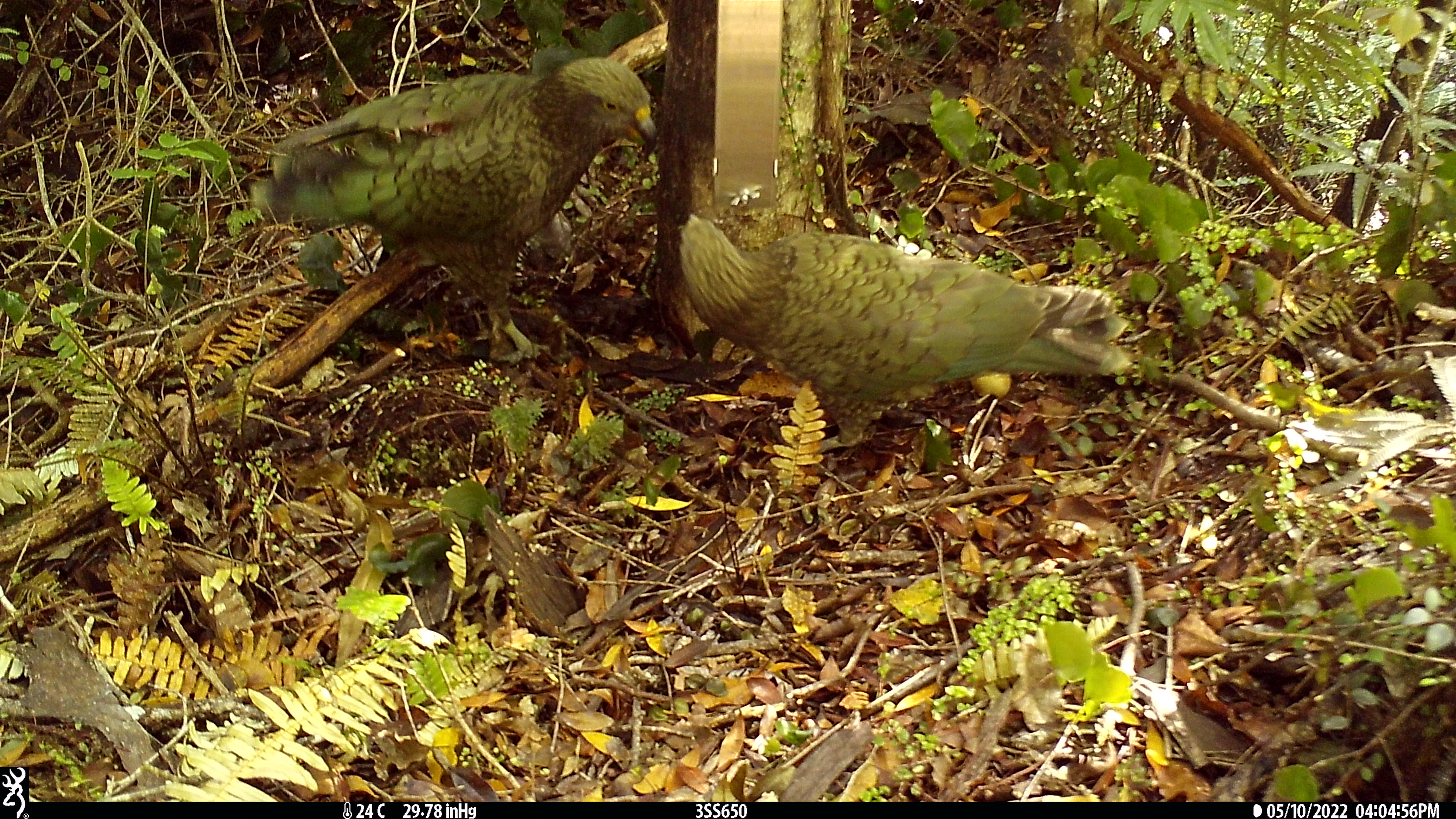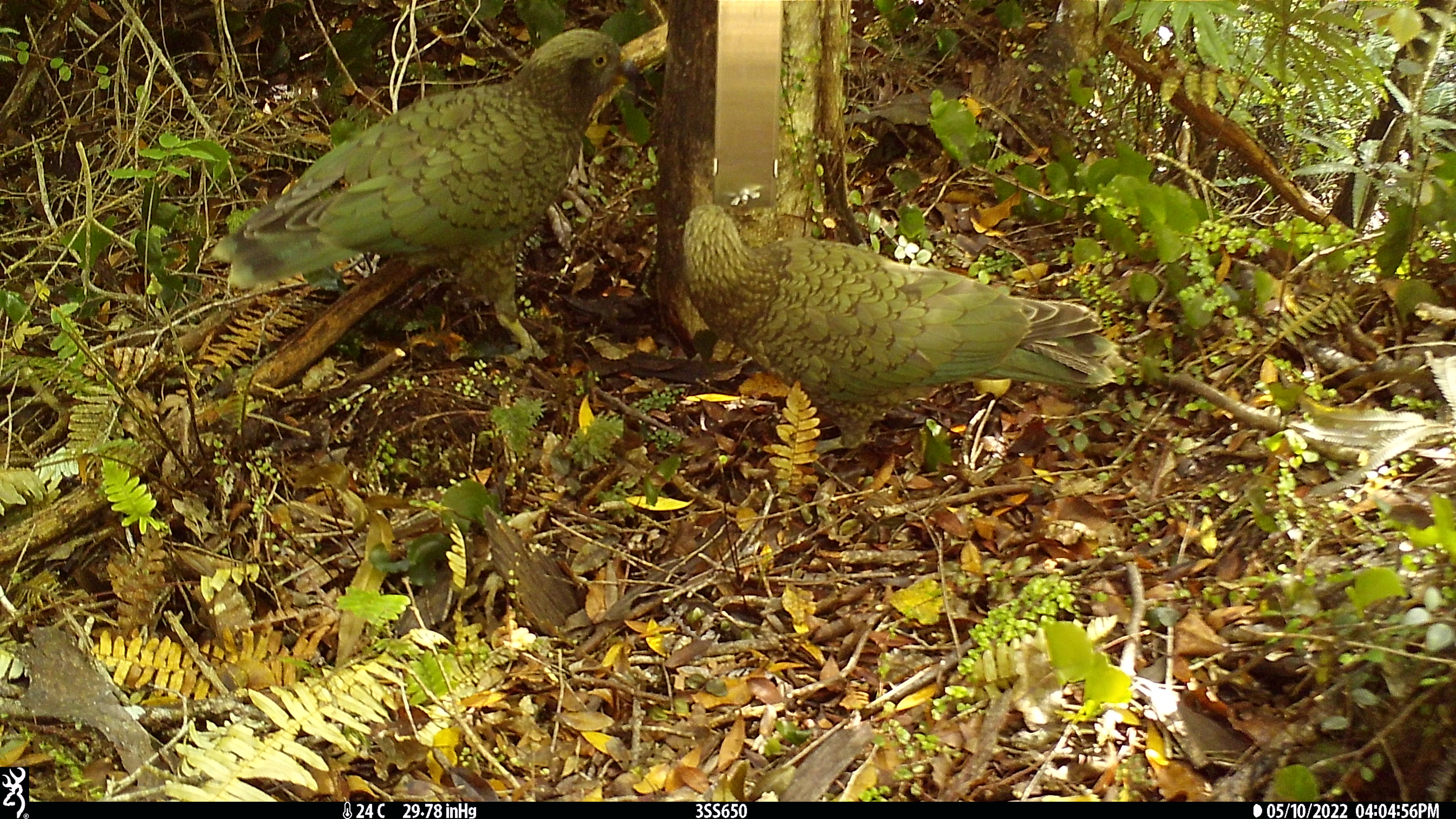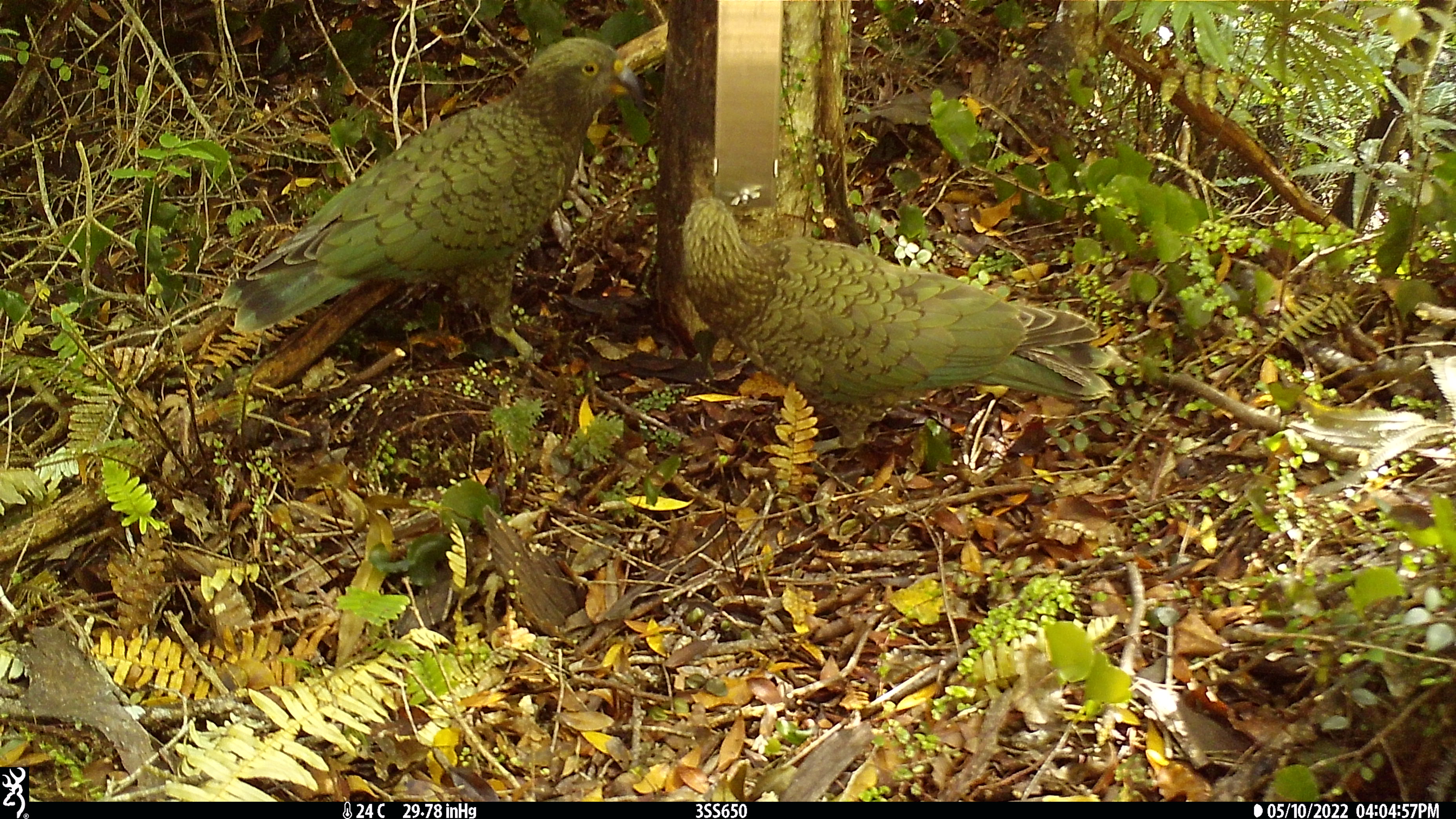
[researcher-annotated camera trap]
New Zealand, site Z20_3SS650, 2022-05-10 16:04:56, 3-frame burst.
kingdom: Animalia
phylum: Chordata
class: Aves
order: Psittaciformes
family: Strigopidae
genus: Nestor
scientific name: Nestor notabilis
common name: kea